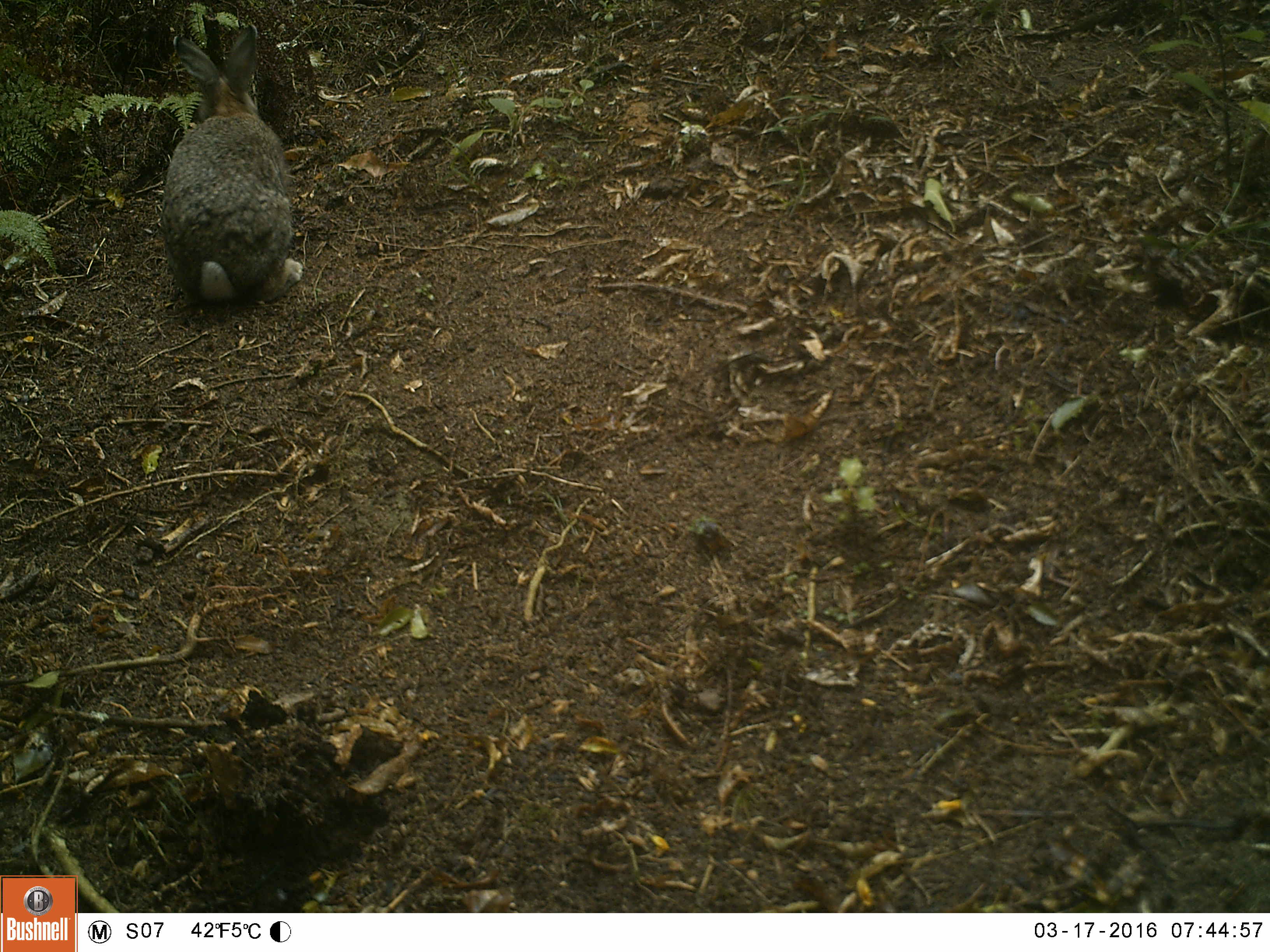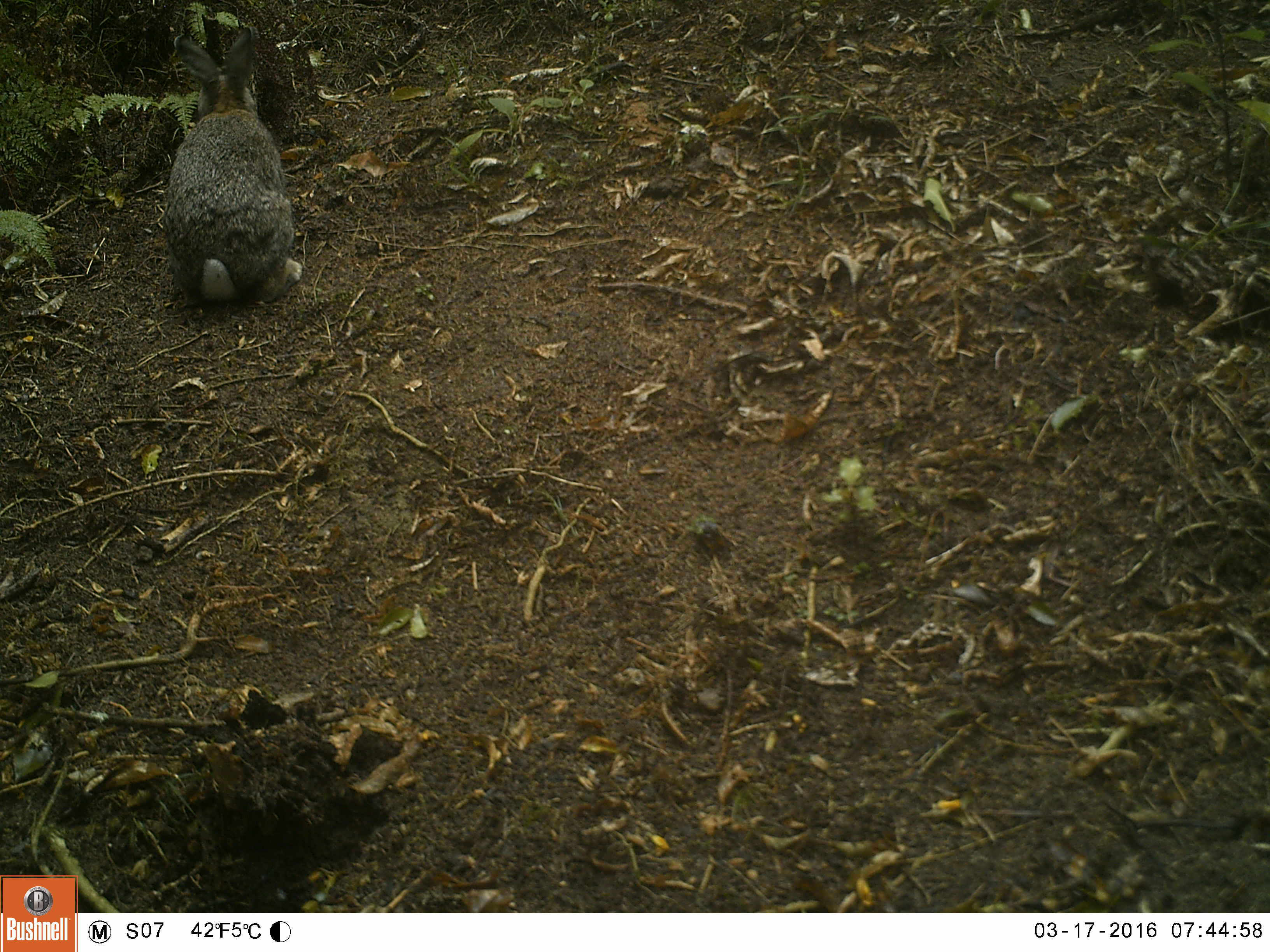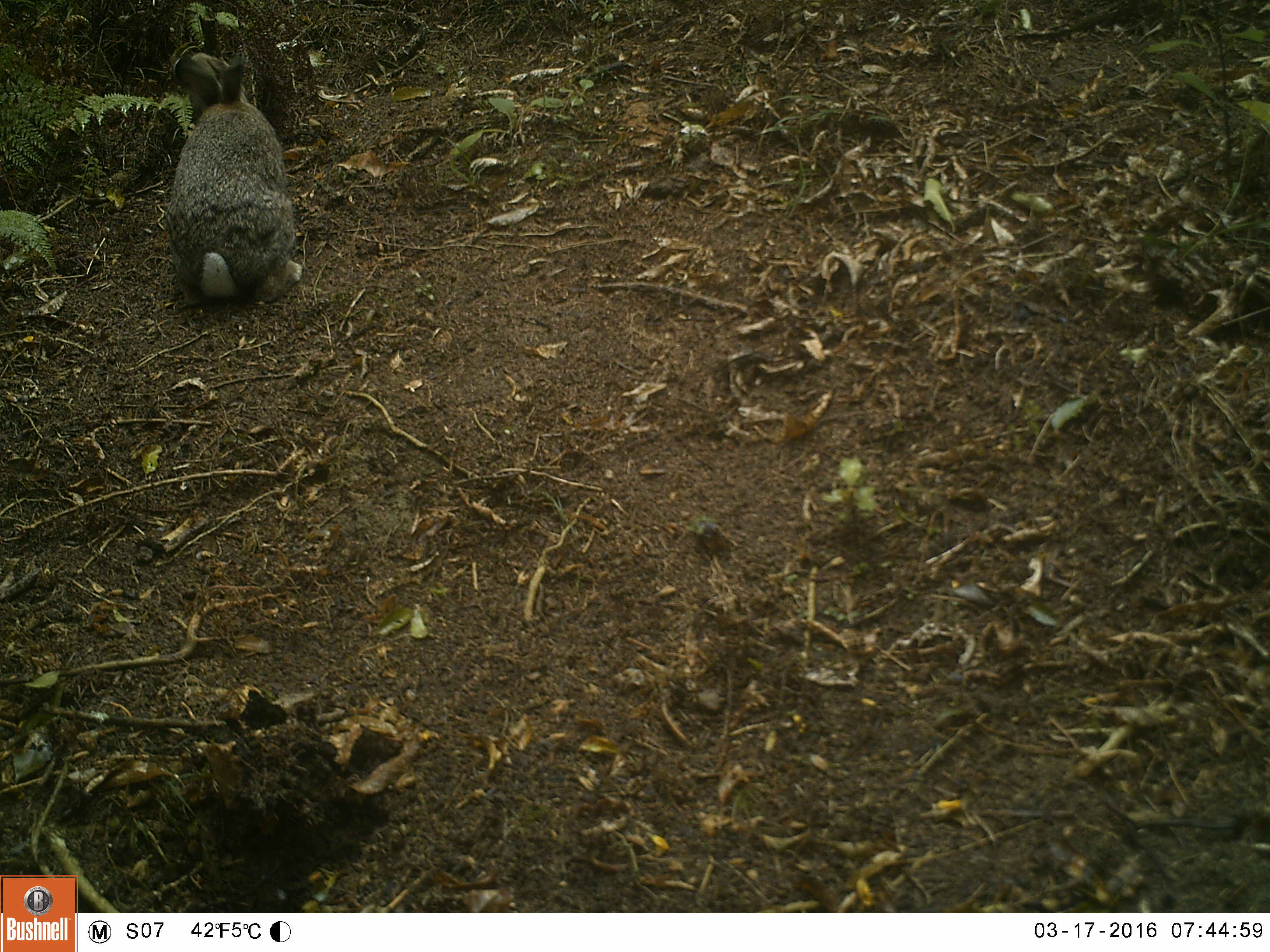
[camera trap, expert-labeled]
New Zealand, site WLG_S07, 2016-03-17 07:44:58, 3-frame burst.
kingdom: Animalia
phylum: Chordata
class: Mammalia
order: Lagomorpha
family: Leporidae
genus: Oryctolagus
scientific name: Oryctolagus cuniculus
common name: european rabbit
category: rabbit